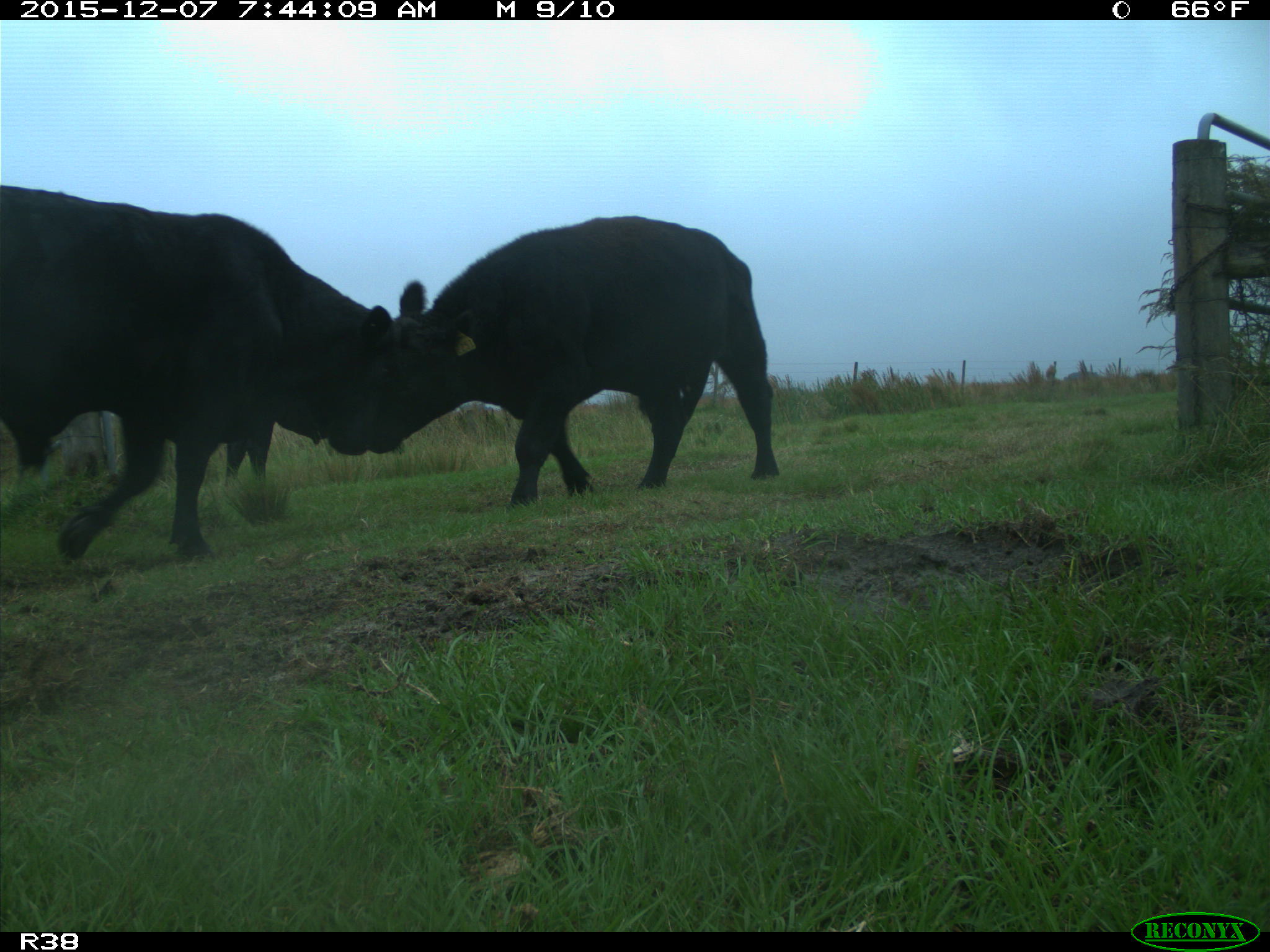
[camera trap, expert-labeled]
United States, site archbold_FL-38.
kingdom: Animalia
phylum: Chordata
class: Mammalia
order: Artiodactyla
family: Bovidae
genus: Bos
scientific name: Bos taurus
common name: domestic cow